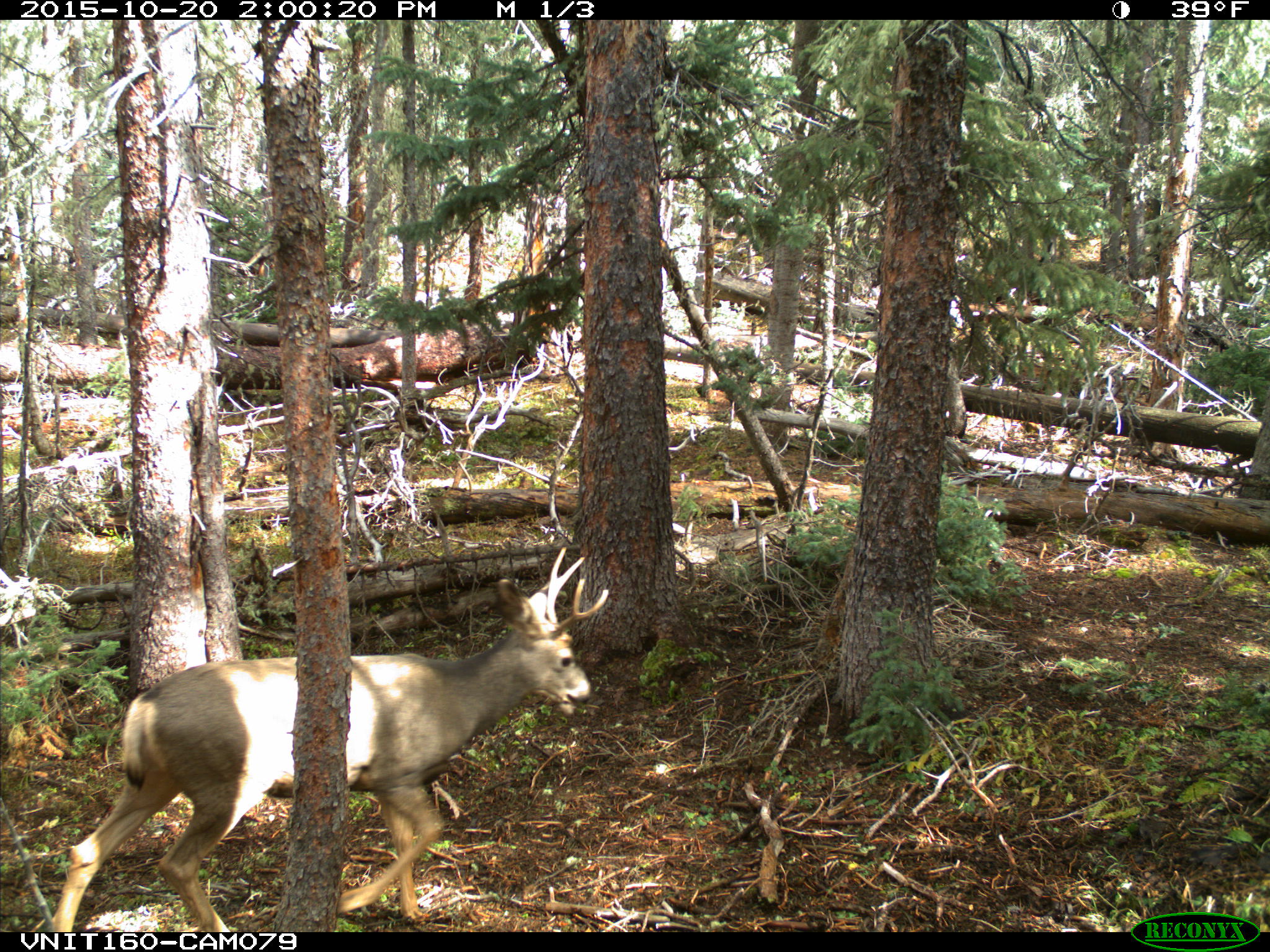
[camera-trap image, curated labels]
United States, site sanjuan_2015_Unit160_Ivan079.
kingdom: Animalia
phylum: Chordata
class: Mammalia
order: Artiodactyla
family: Cervidae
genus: Odocoileus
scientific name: Odocoileus hemionus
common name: mule deer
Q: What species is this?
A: Odocoileus hemionus (mule deer).